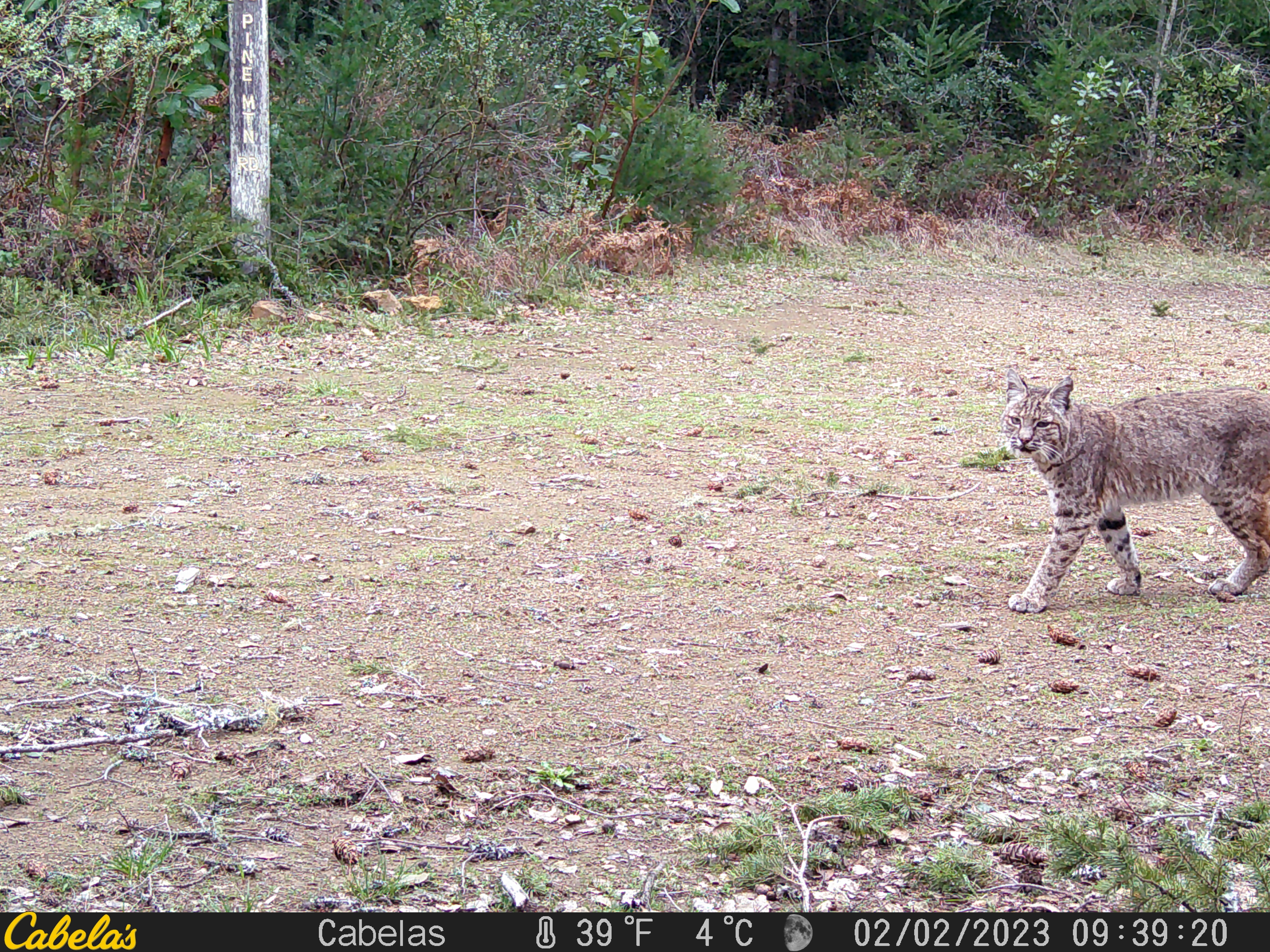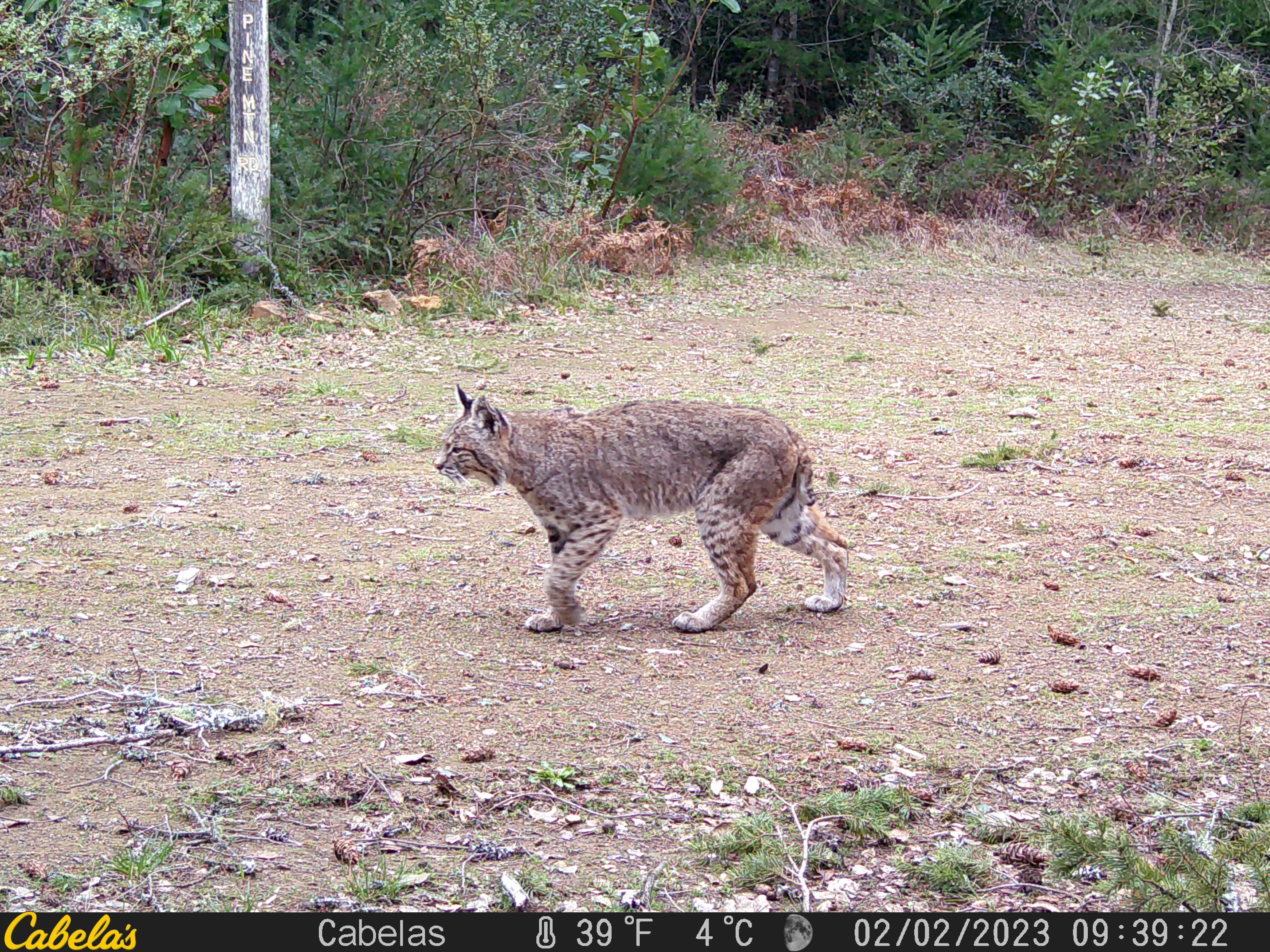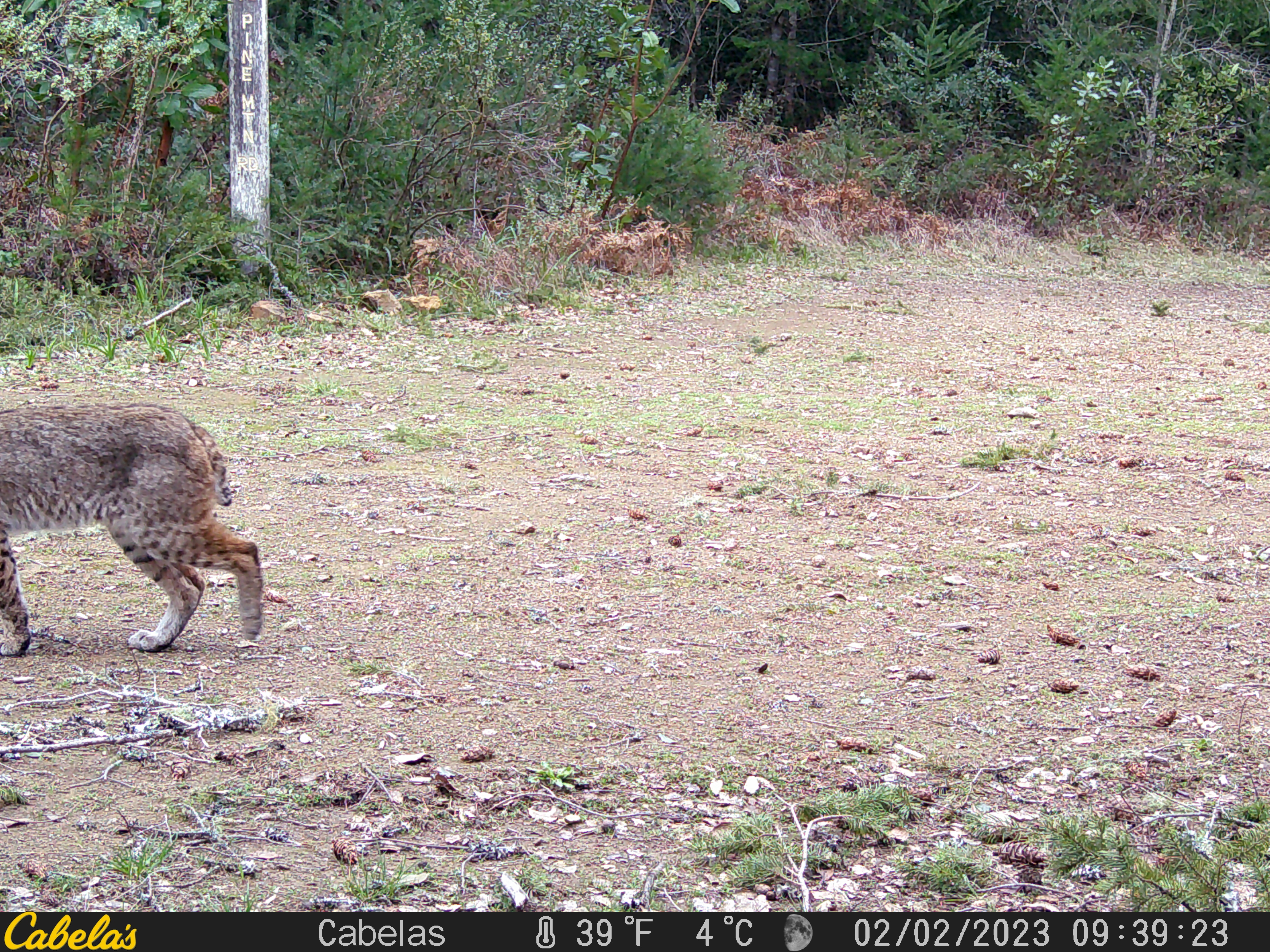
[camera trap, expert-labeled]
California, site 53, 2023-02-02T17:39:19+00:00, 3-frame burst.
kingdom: Animalia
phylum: Chordata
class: Mammalia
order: Carnivora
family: Felidae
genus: Lynx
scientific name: Lynx rufus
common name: bobcat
Bobcat (Lynx rufus).